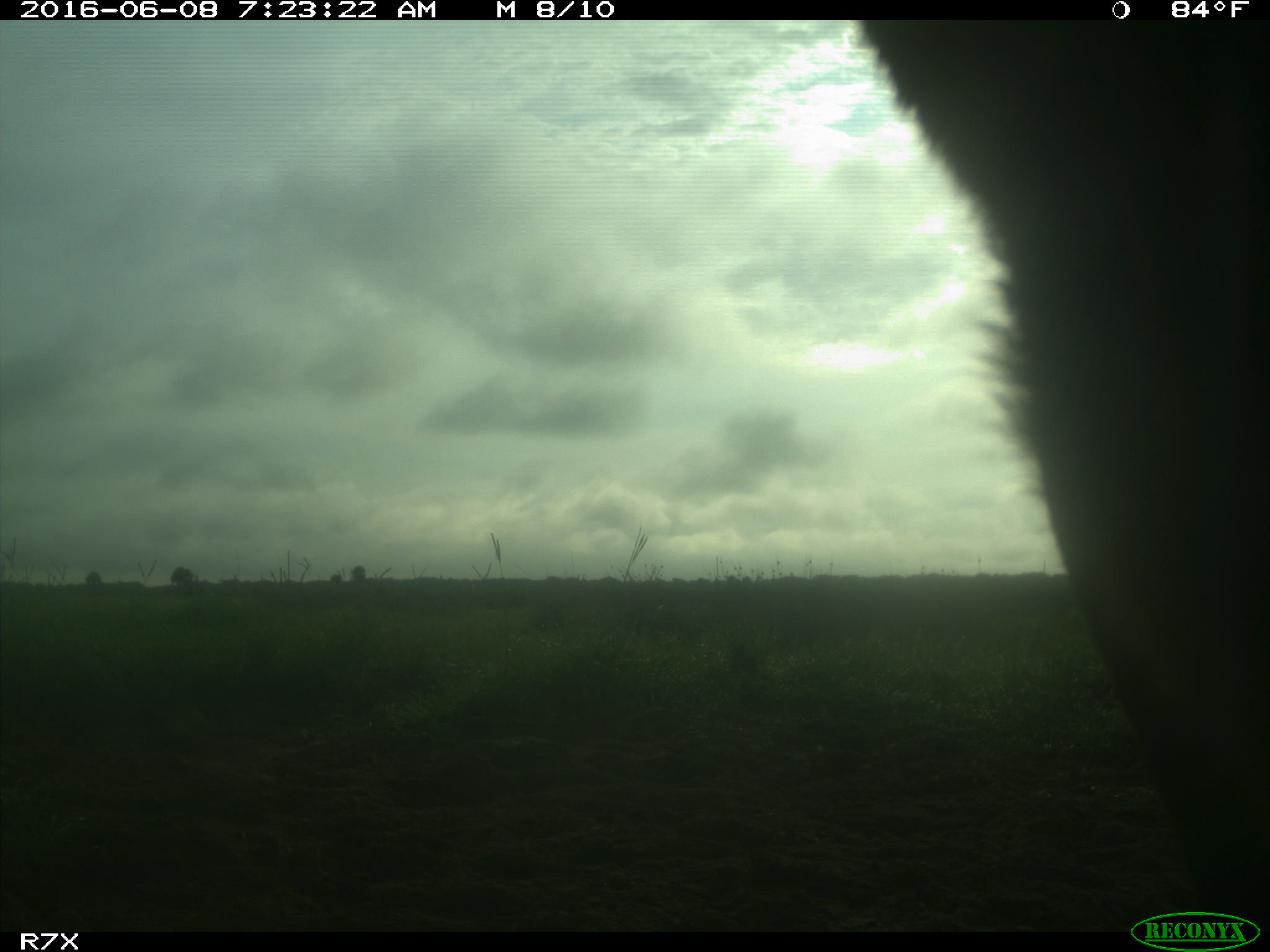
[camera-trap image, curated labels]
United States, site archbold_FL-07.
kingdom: Animalia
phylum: Chordata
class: Mammalia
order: Artiodactyla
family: Bovidae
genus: Bos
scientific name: Bos taurus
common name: domestic cow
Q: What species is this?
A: Bos taurus (domestic cow).